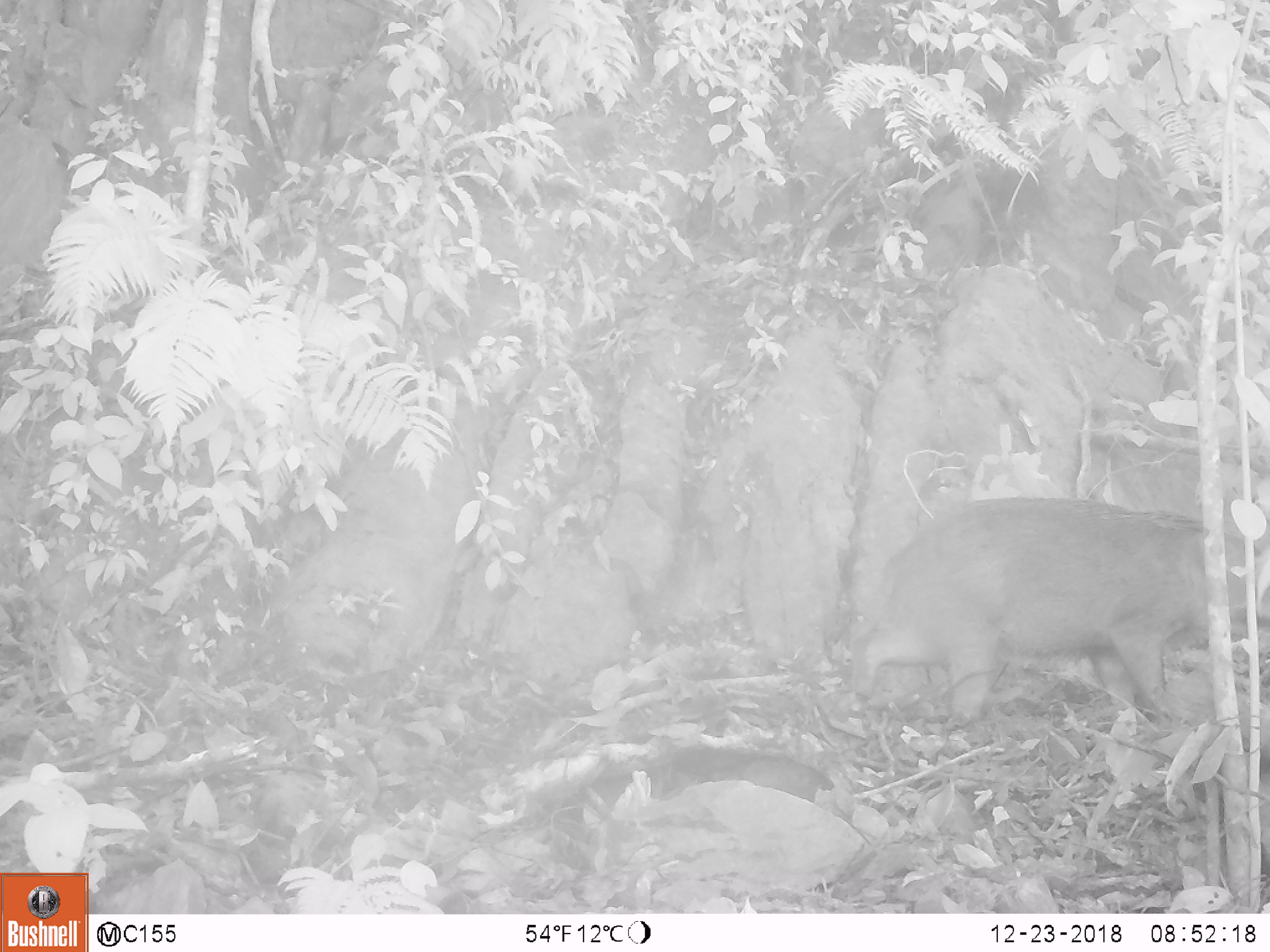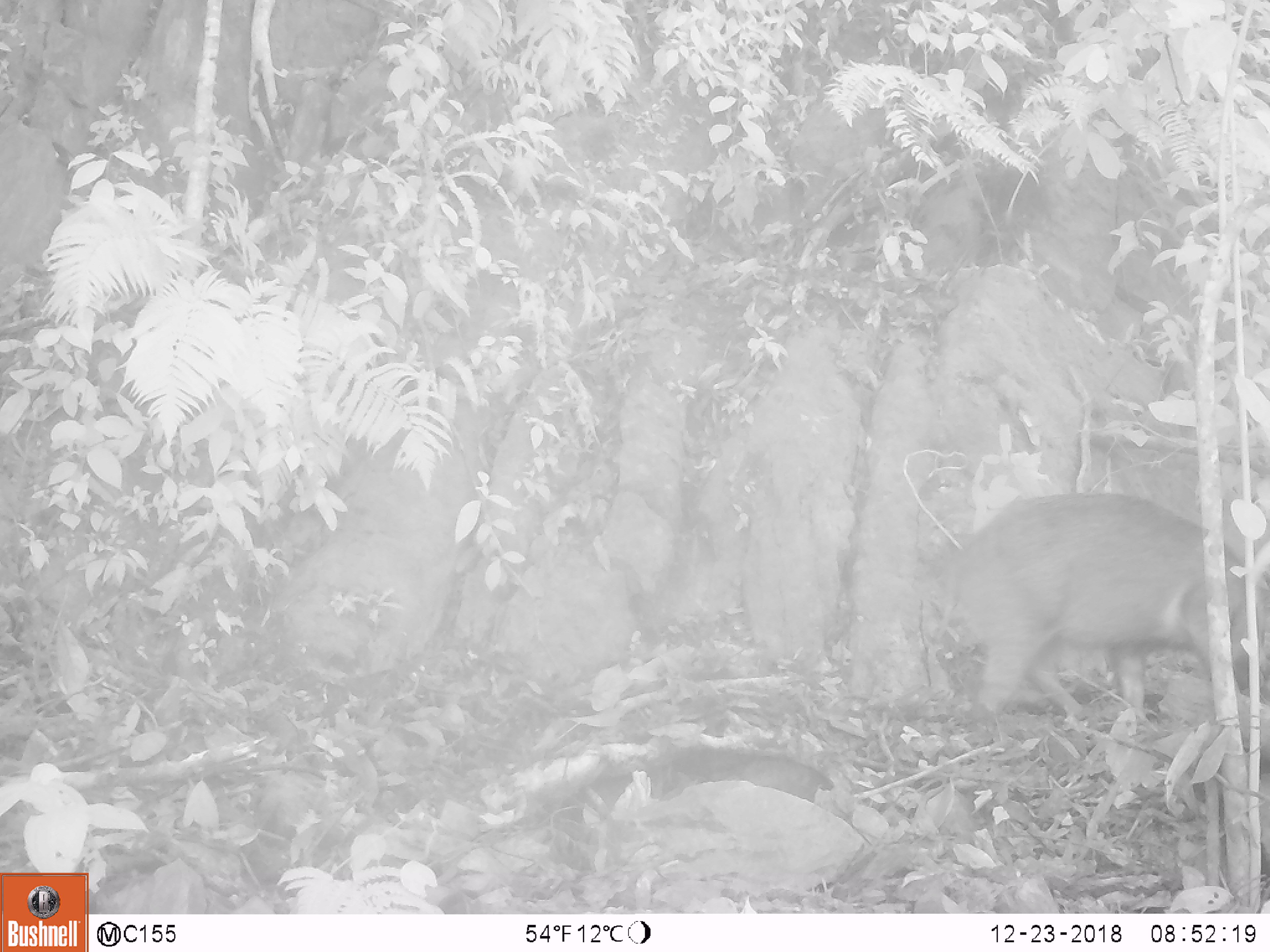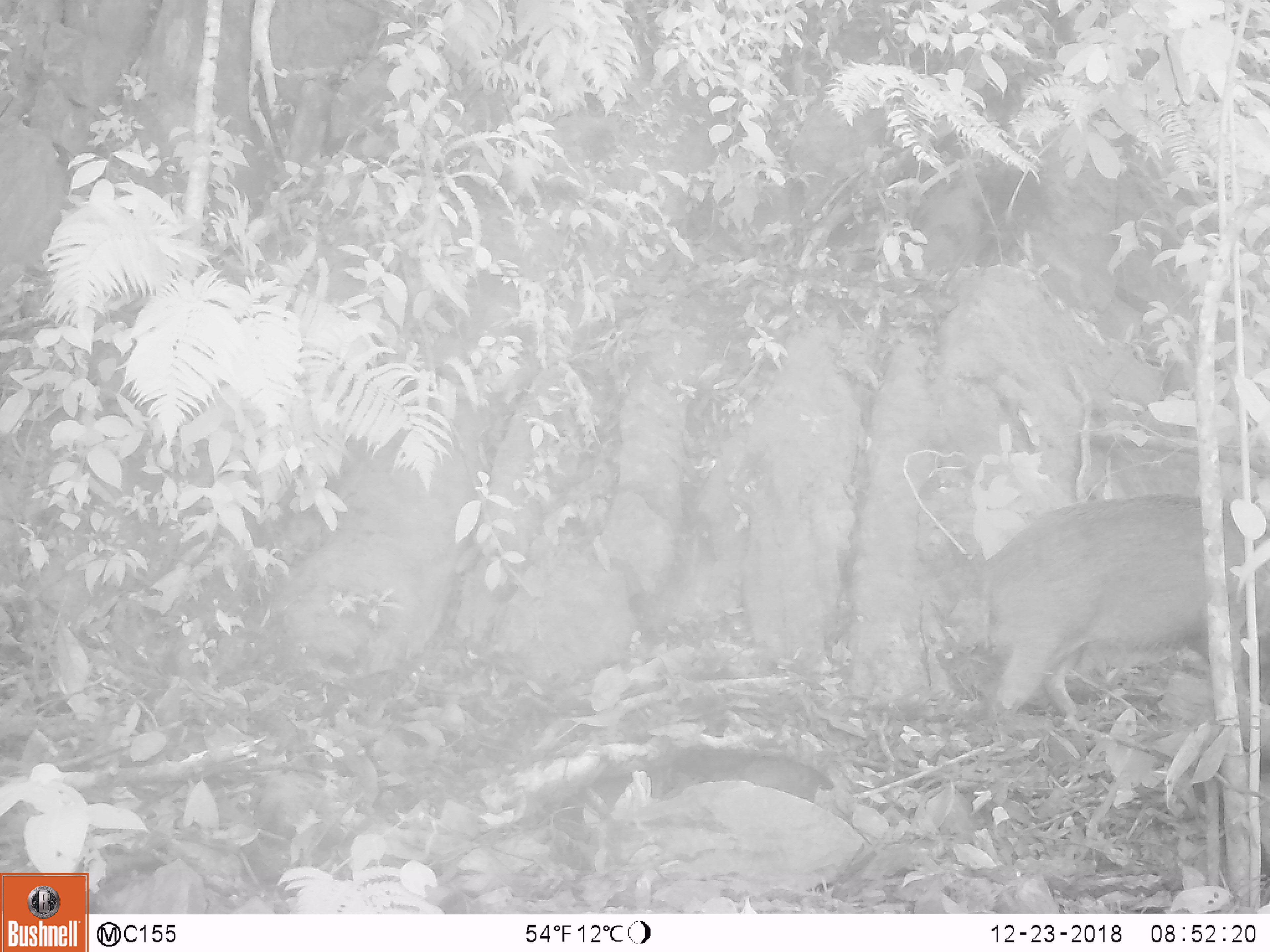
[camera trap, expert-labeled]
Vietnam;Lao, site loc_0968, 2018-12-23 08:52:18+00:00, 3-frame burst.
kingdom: Animalia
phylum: Chordata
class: Mammalia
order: Artiodactyla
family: Suidae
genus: Sus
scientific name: Sus scrofa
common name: eurasian wild pig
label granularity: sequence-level